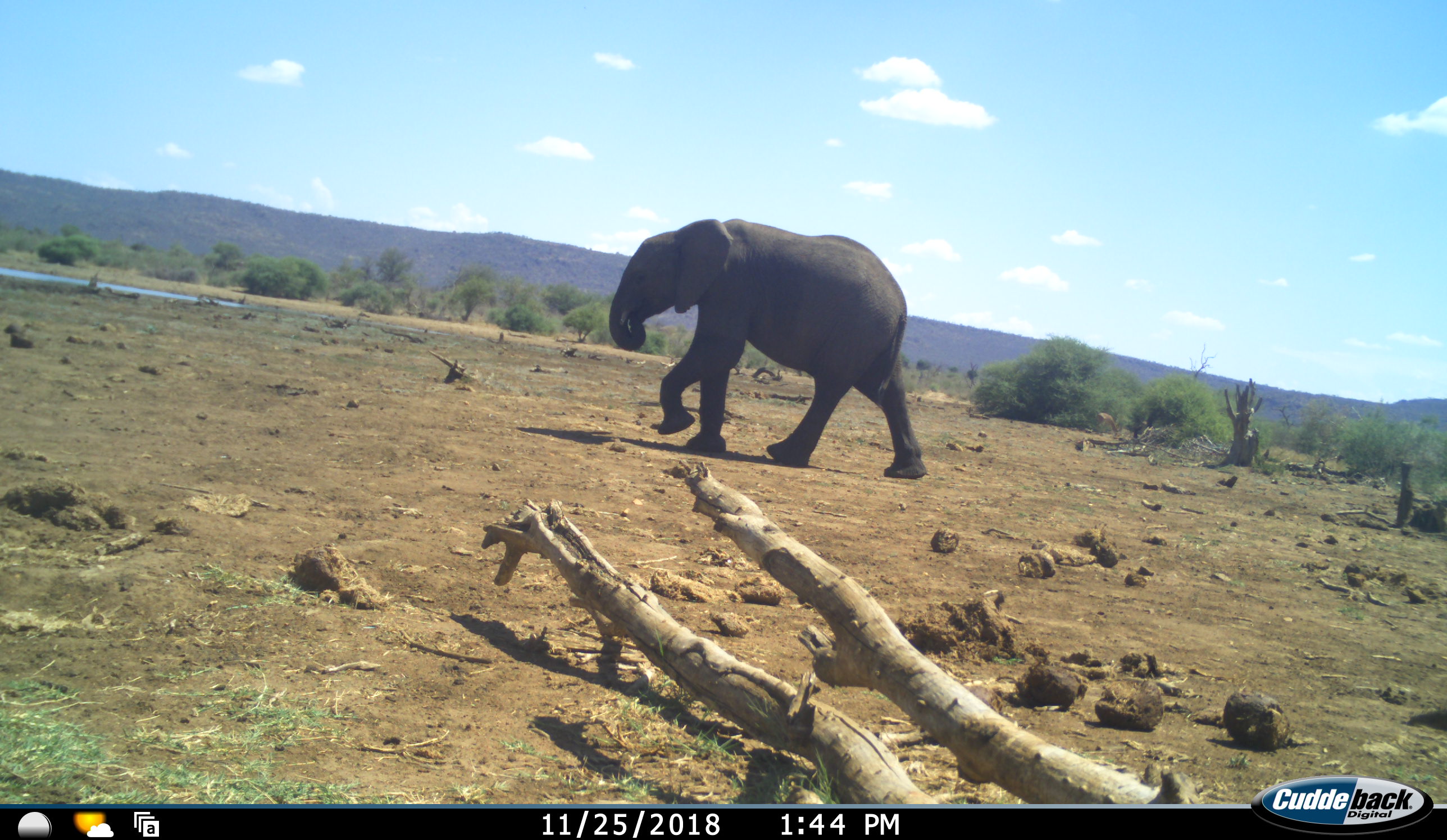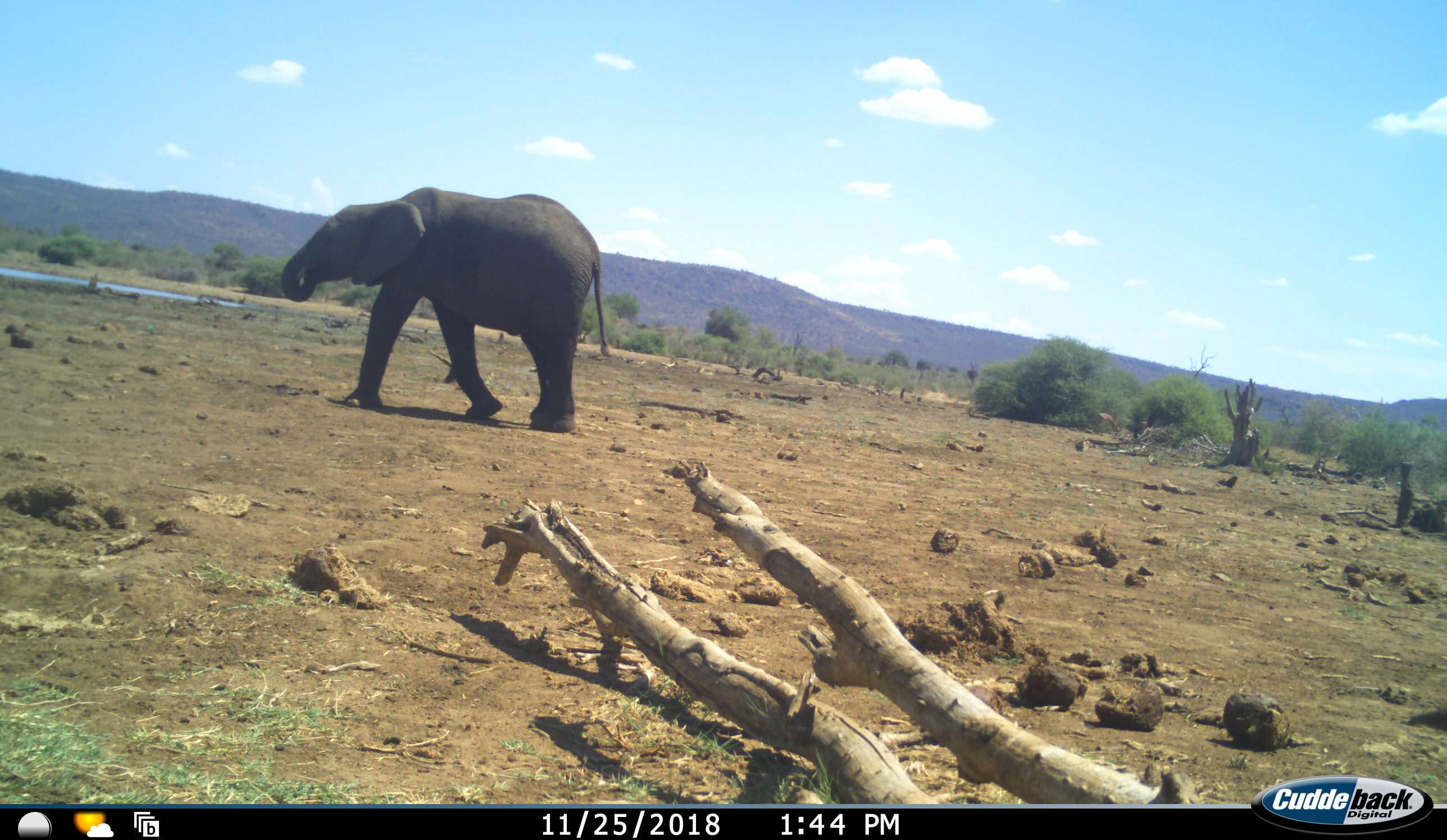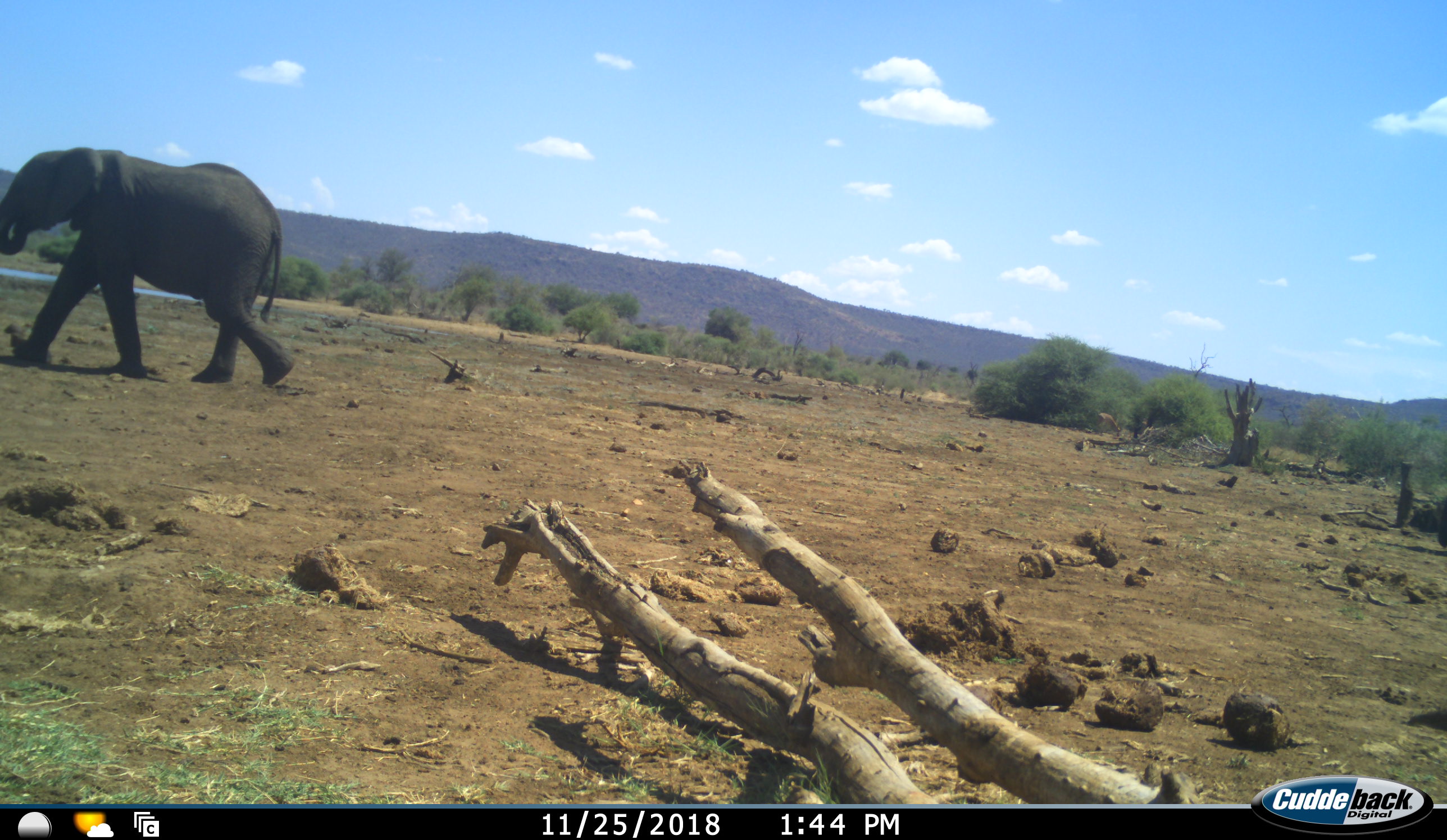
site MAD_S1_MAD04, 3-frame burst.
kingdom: Animalia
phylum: Chordata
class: Mammalia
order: Proboscidea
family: Elephantidae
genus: Loxodonta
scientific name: Loxodonta africana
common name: african bush elephant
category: elephant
Elephant (african bush elephant) (Loxodonta africana), count 1. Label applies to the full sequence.